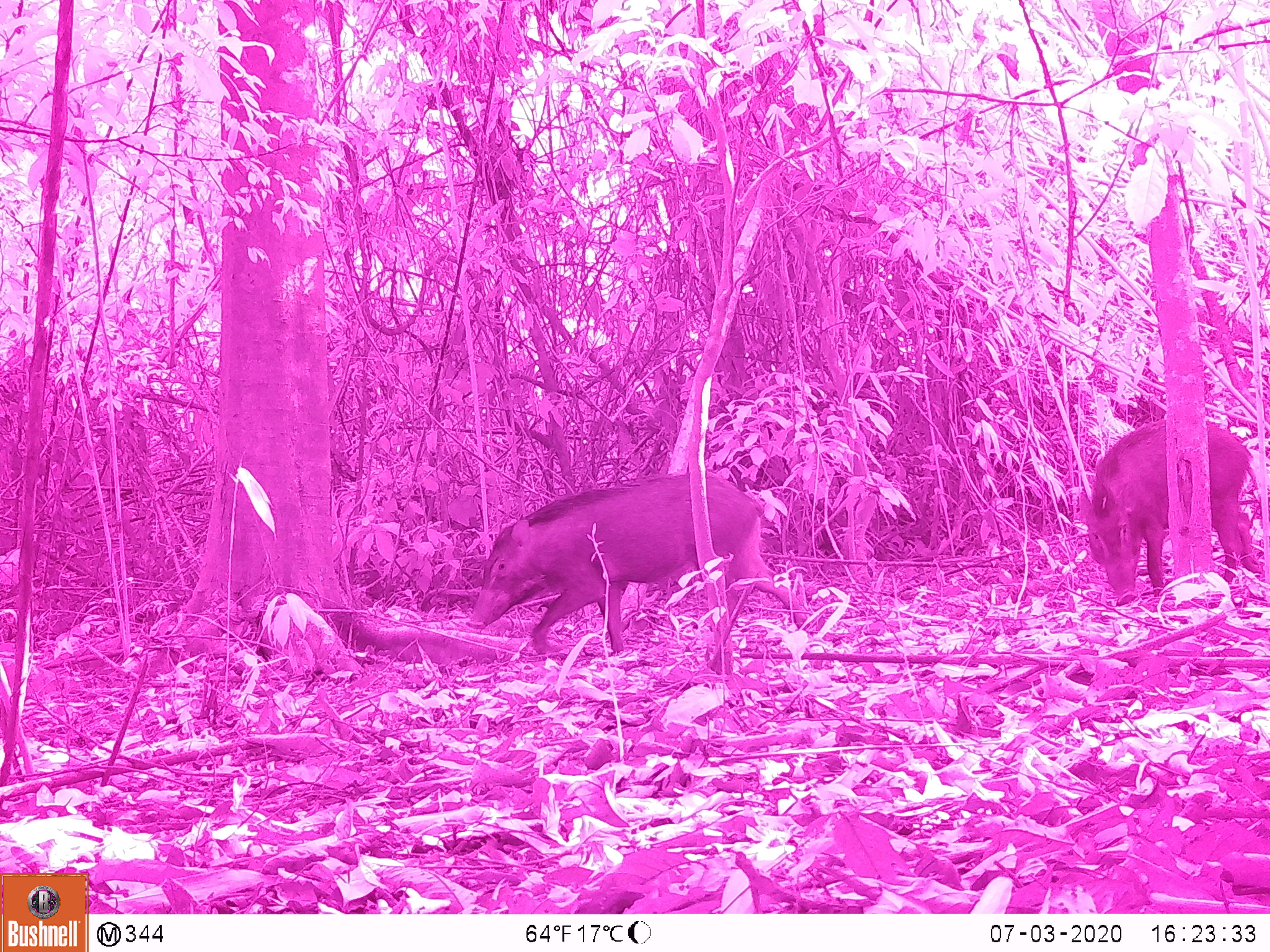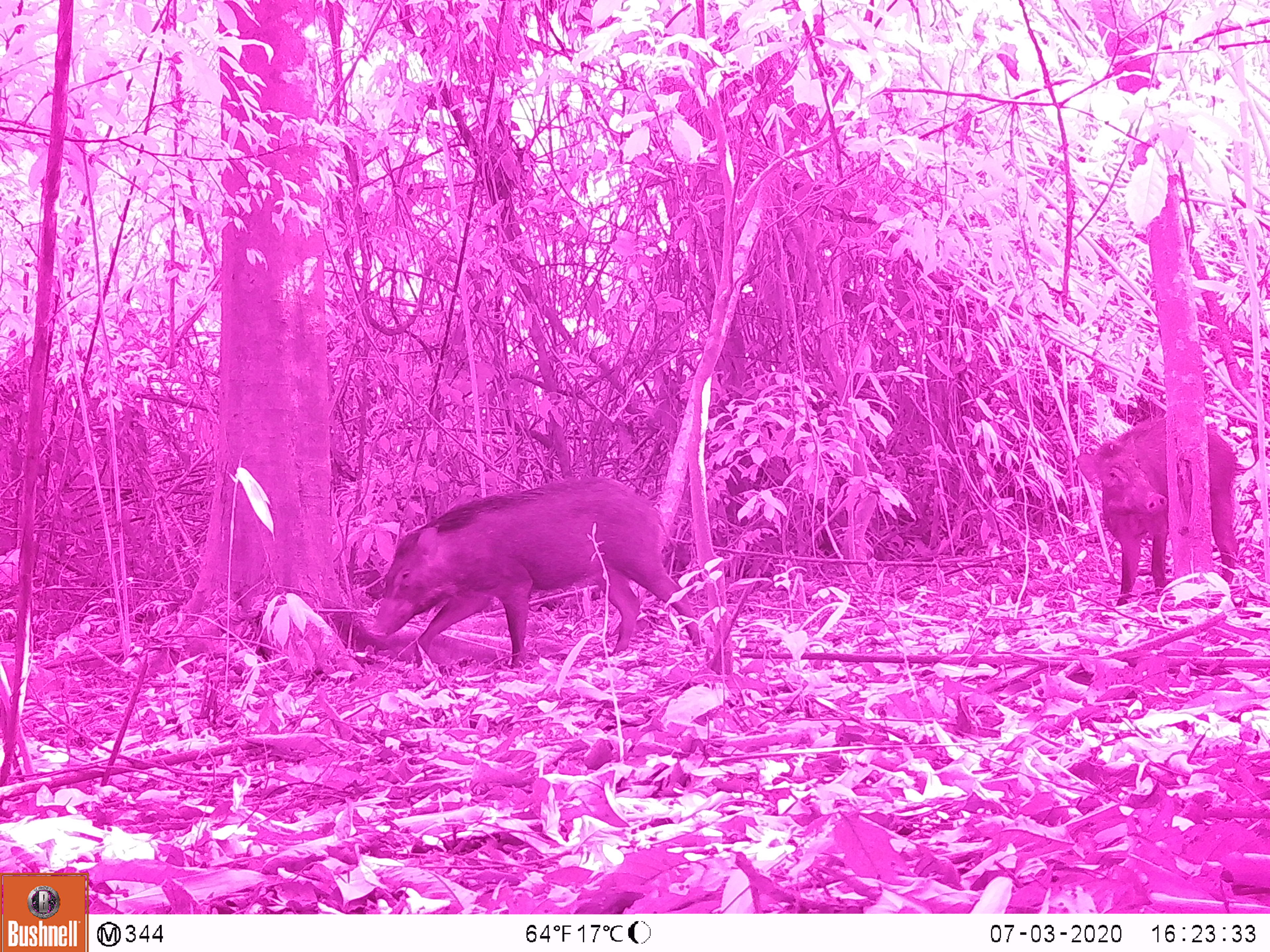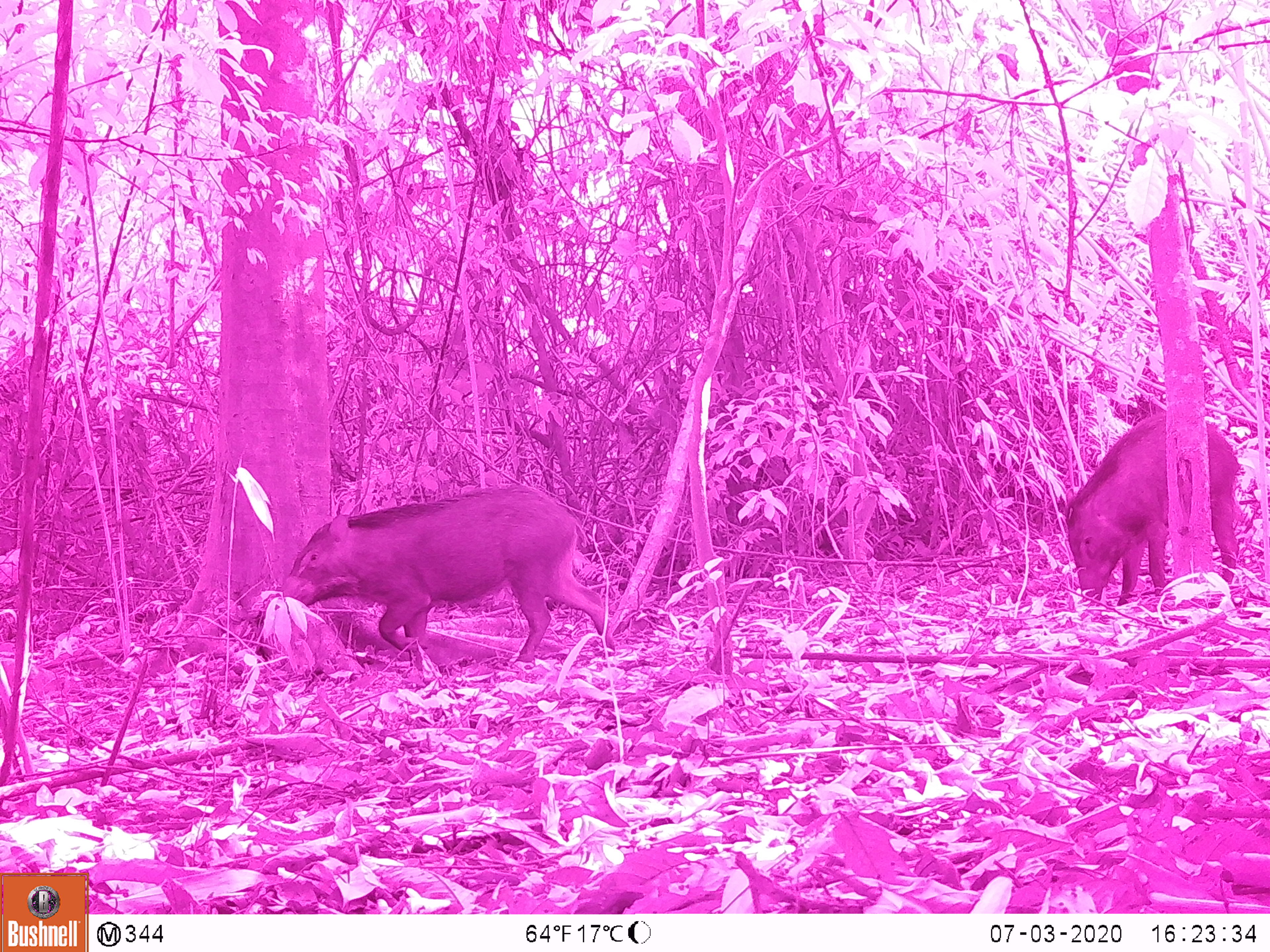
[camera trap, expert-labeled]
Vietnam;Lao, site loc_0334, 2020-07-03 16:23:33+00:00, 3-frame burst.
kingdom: Animalia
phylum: Chordata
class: Mammalia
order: Artiodactyla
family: Suidae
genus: Sus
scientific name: Sus scrofa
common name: eurasian wild pig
Eurasian wild pig (Sus scrofa). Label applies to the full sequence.